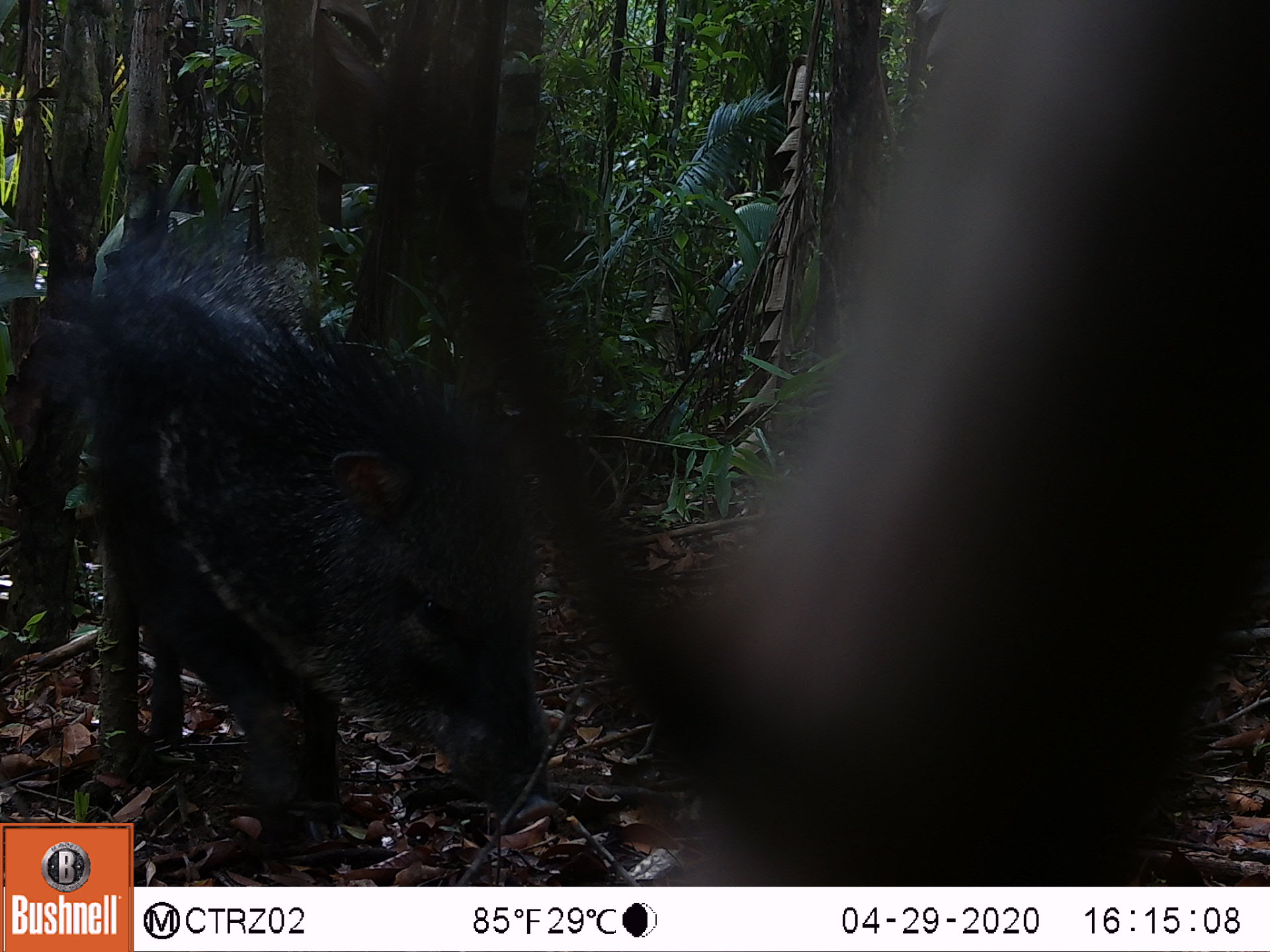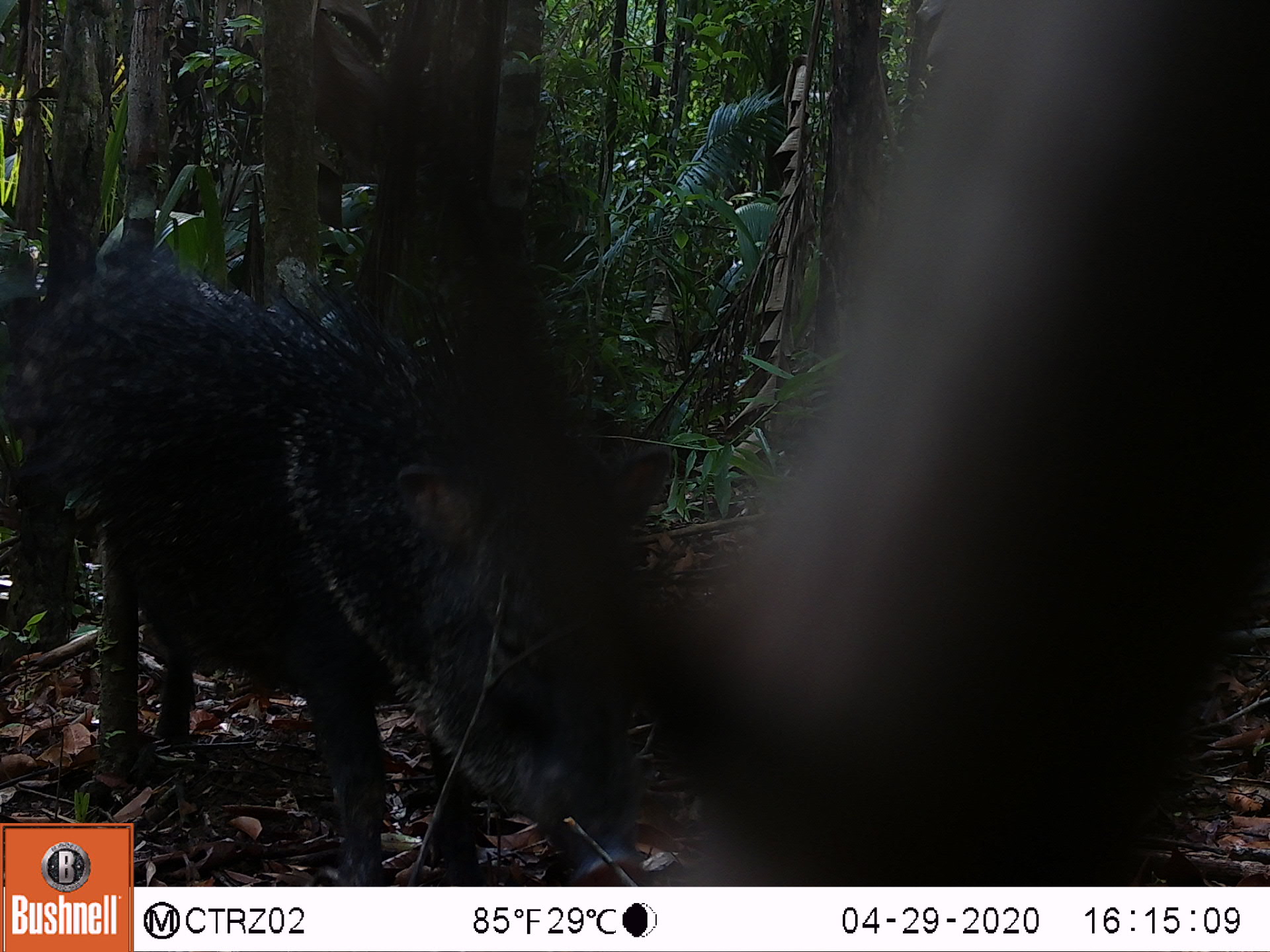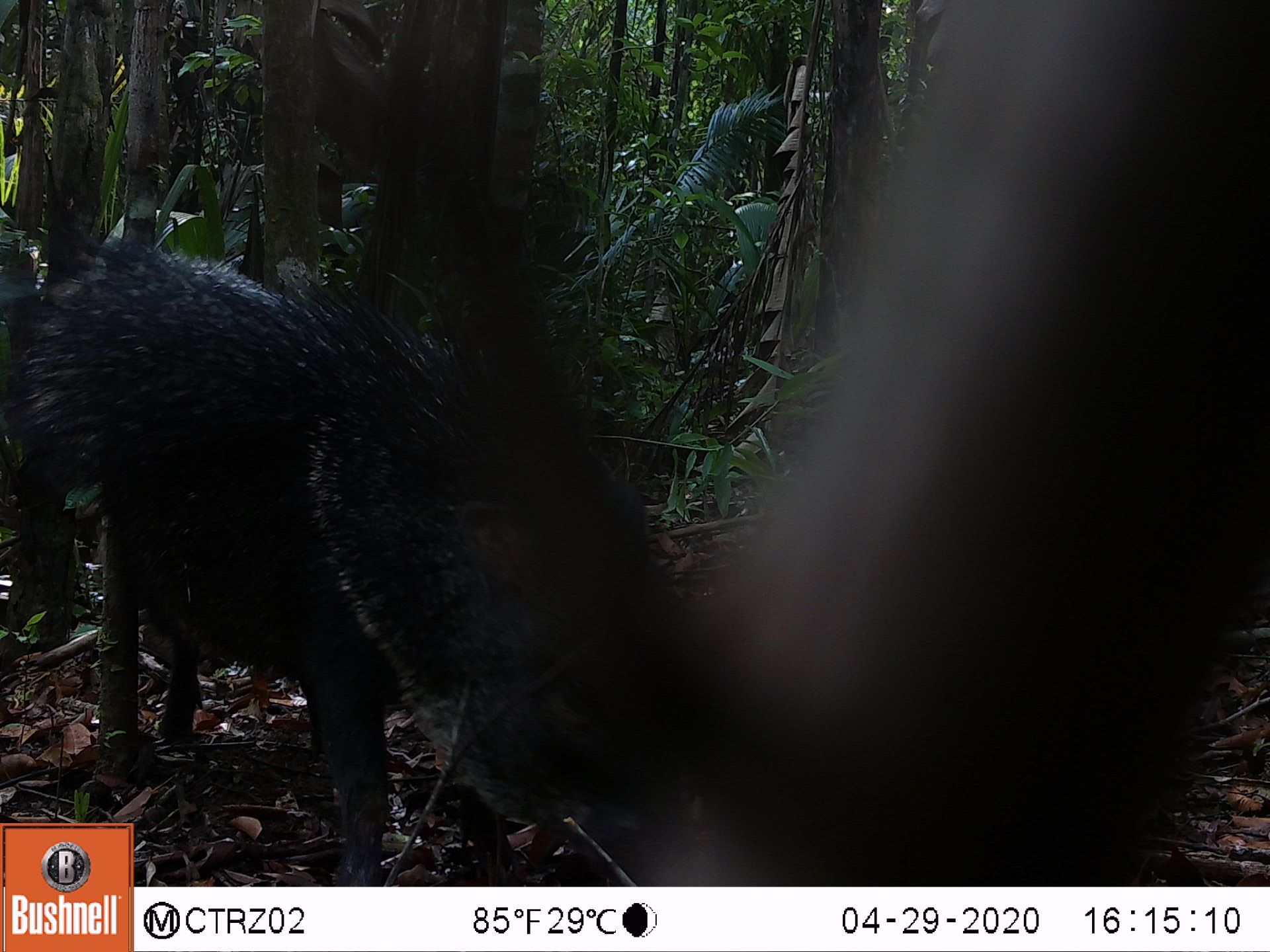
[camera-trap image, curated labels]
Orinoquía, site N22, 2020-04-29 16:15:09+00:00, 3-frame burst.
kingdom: Animalia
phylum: Chordata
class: Mammalia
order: Artiodactyla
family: Tayassuidae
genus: Pecari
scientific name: Pecari tajacu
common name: collared peccary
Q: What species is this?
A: Collared peccary (Pecari tajacu).